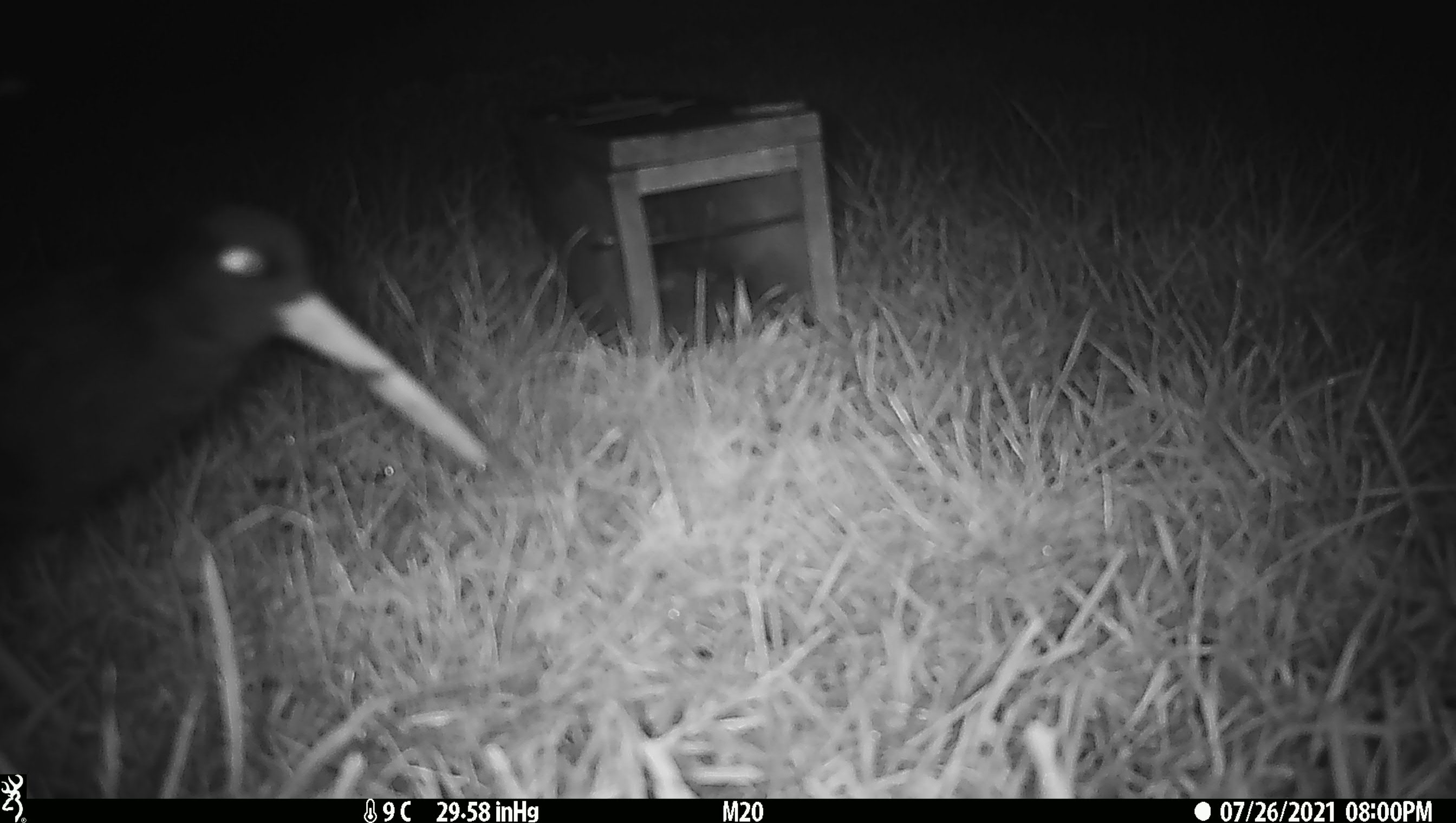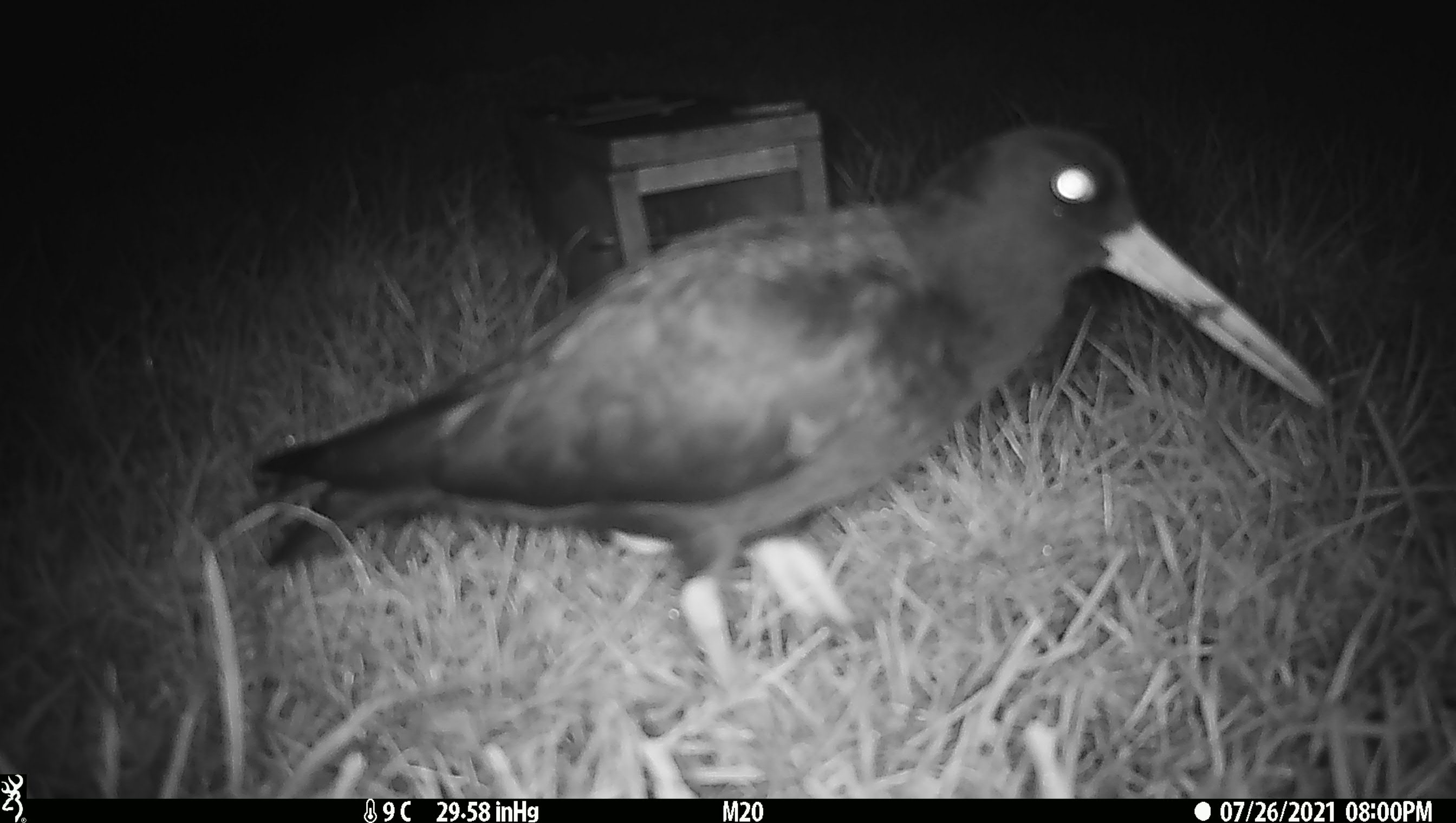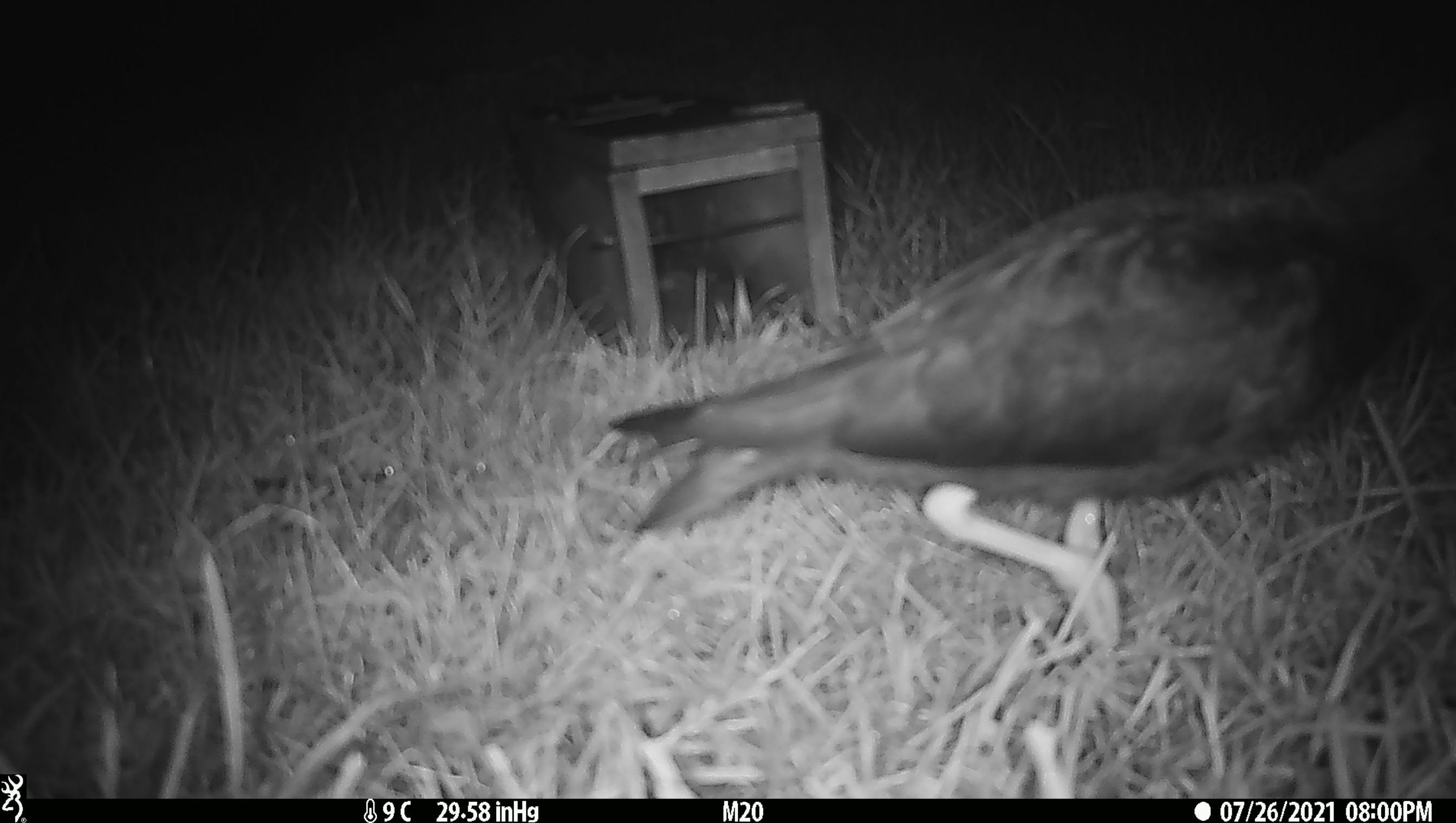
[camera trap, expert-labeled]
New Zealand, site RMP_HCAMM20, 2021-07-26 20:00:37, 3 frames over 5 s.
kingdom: Animalia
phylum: Chordata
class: Aves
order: Charadriiformes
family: Haematopodidae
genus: Haematopus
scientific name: Haematopus unicolor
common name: variable oystercatcher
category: oystercatcher